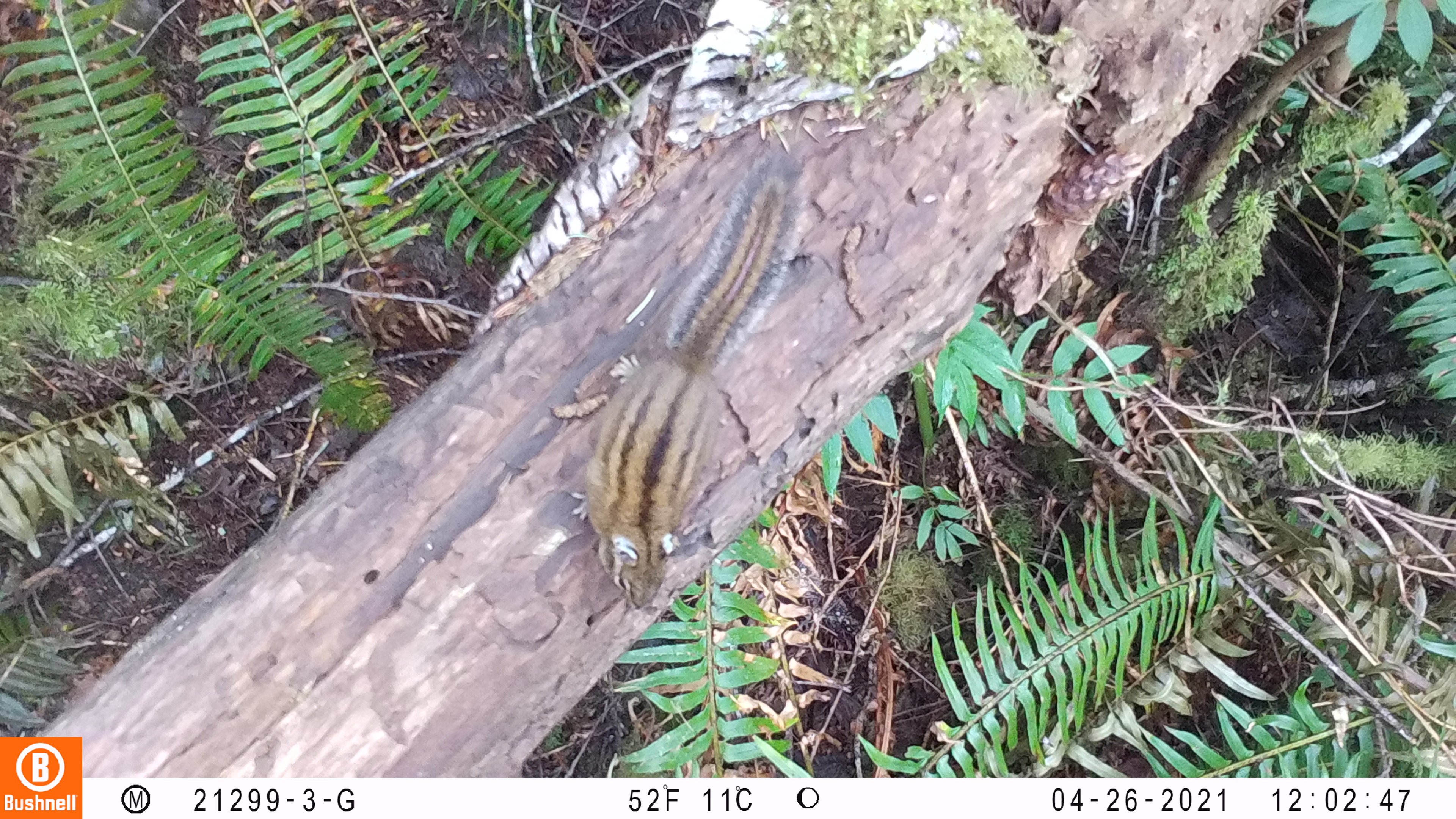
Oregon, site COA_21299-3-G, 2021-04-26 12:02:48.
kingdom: Animalia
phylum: Chordata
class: Mammalia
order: Rodentia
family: Sciuridae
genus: Neotamias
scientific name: Neotamias townsendii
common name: townsend's chipmunk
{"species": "townsend's chipmunk (Neotamias townsendii)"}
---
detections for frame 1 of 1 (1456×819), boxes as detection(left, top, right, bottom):
townsend's chipmunk: detection(566, 145, 815, 616)